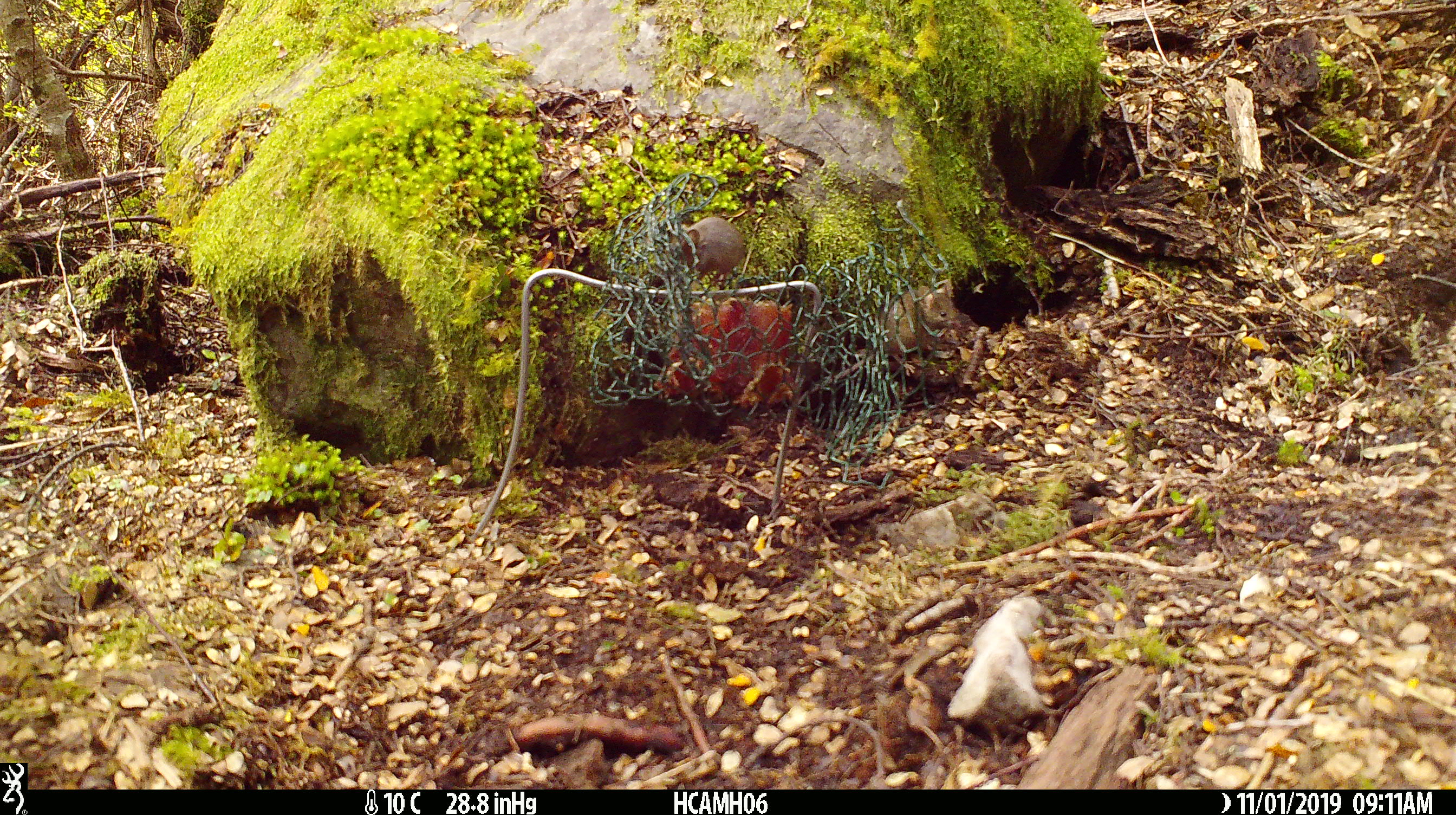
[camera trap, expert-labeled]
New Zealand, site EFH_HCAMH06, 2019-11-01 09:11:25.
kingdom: Animalia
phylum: Chordata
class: Mammalia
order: Rodentia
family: Muridae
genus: Mus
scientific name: Mus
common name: mouse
Mouse (Mus).